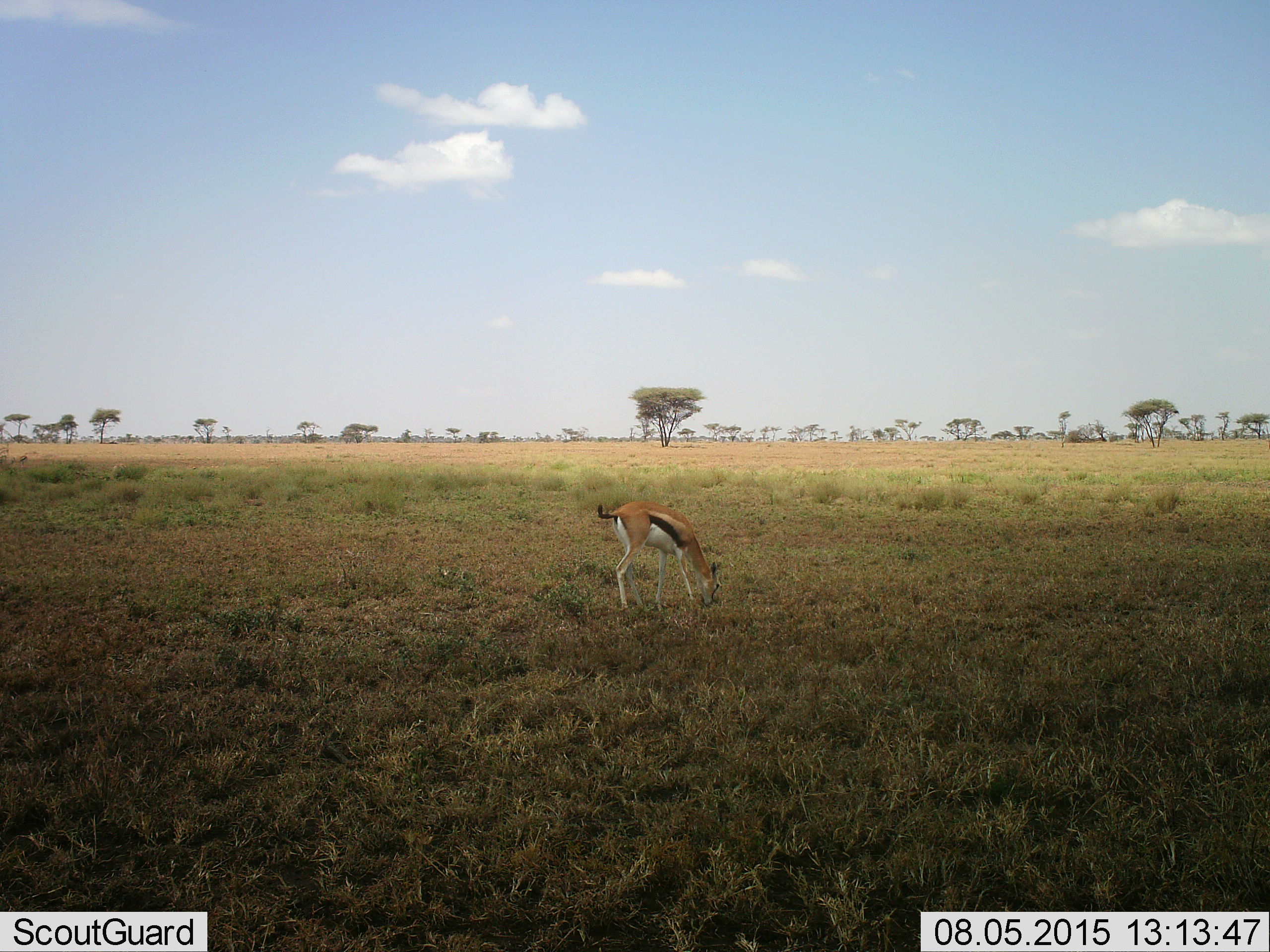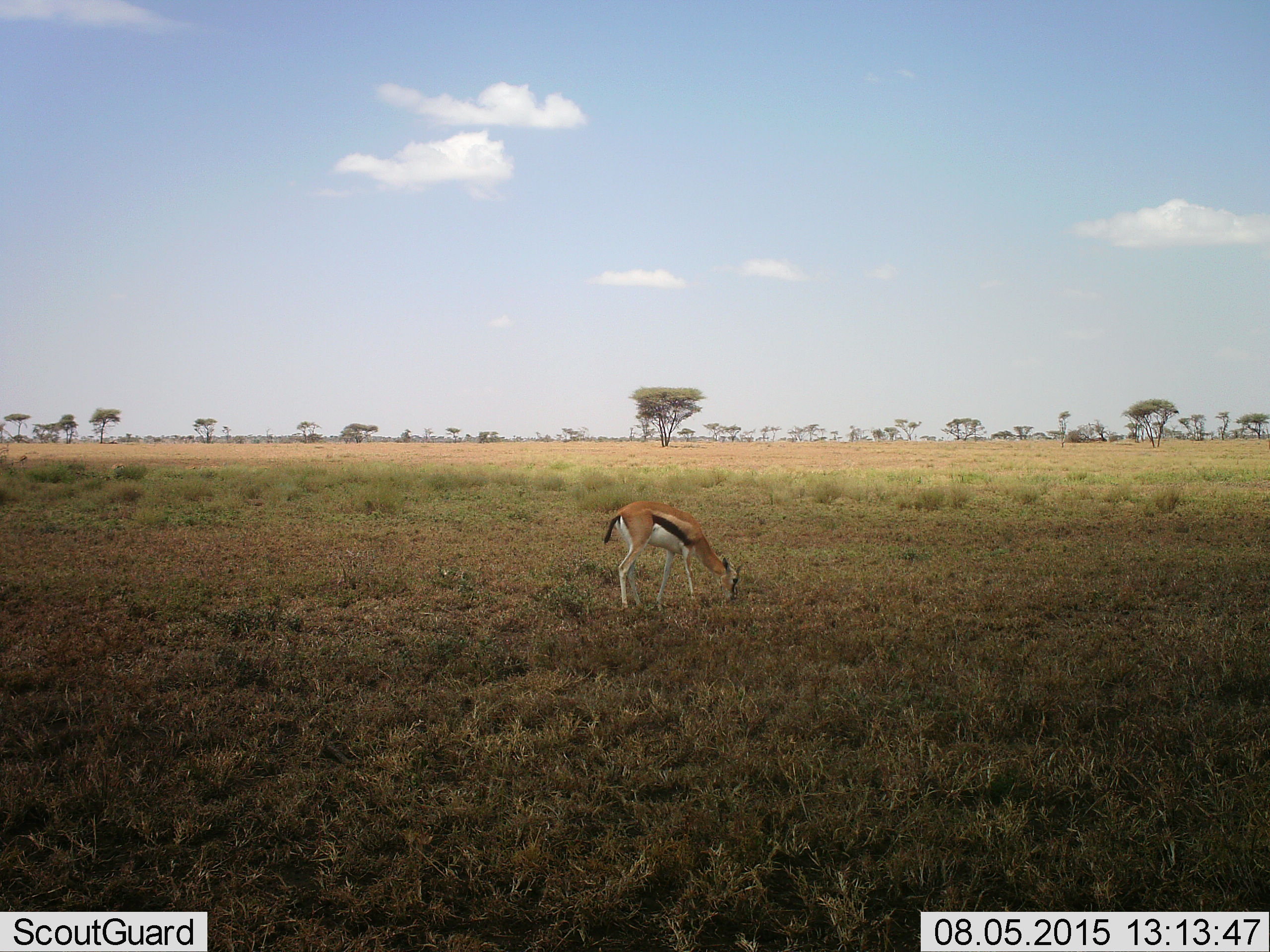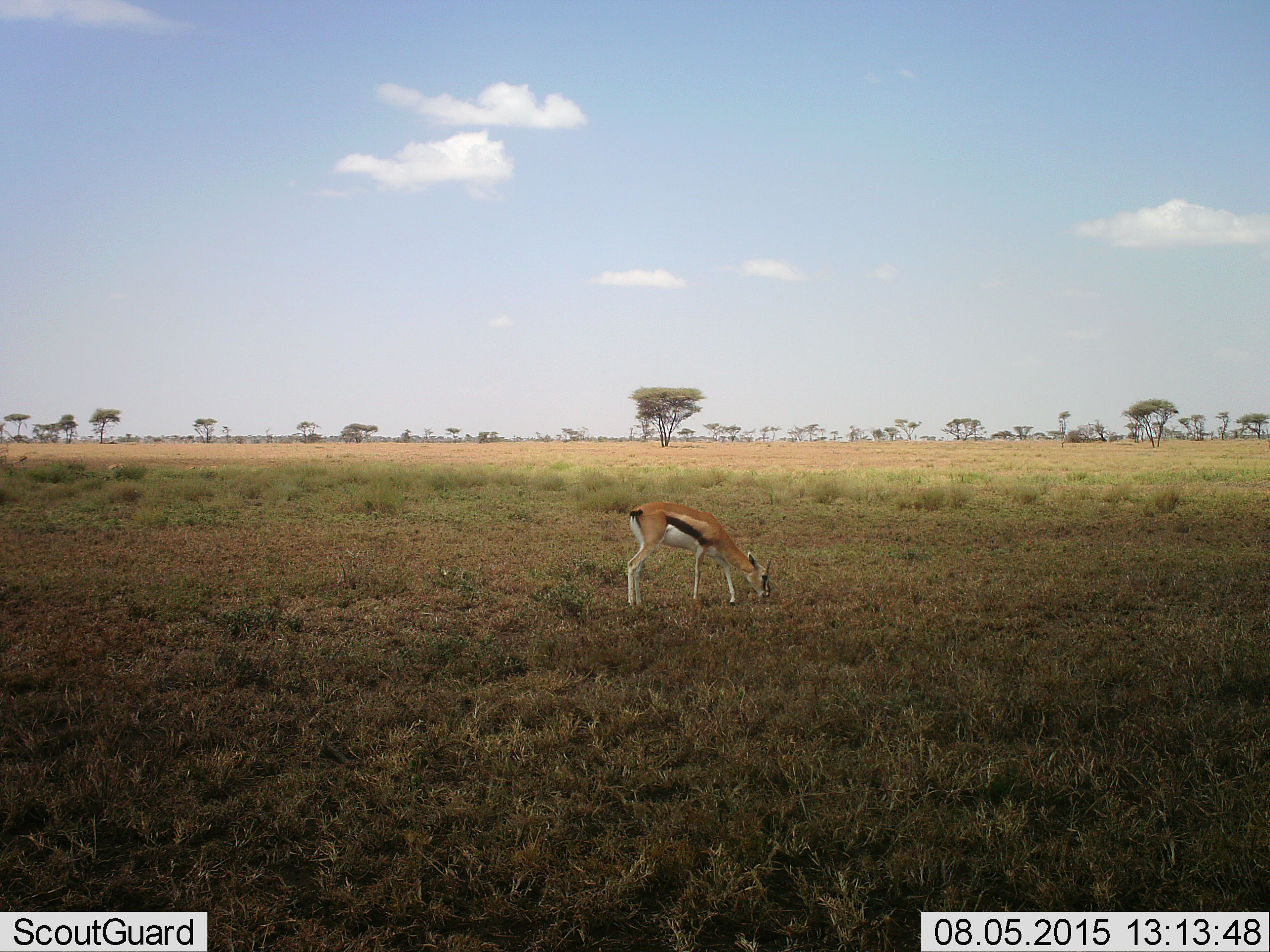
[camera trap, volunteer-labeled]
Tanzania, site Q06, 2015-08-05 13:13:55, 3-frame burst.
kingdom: Animalia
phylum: Chordata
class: Mammalia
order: Artiodactyla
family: Bovidae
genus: Eudorcas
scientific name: Eudorcas thomsonii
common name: thomson's gazelle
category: gazellethomsons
Gazellethomsons (thomson's gazelle) (Eudorcas thomsonii), count 1. Behavior (volunteer vote fractions): standing 20%, resting 0%, moving 20%, interacting 0%. Young present (vote fraction): 0%. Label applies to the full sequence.